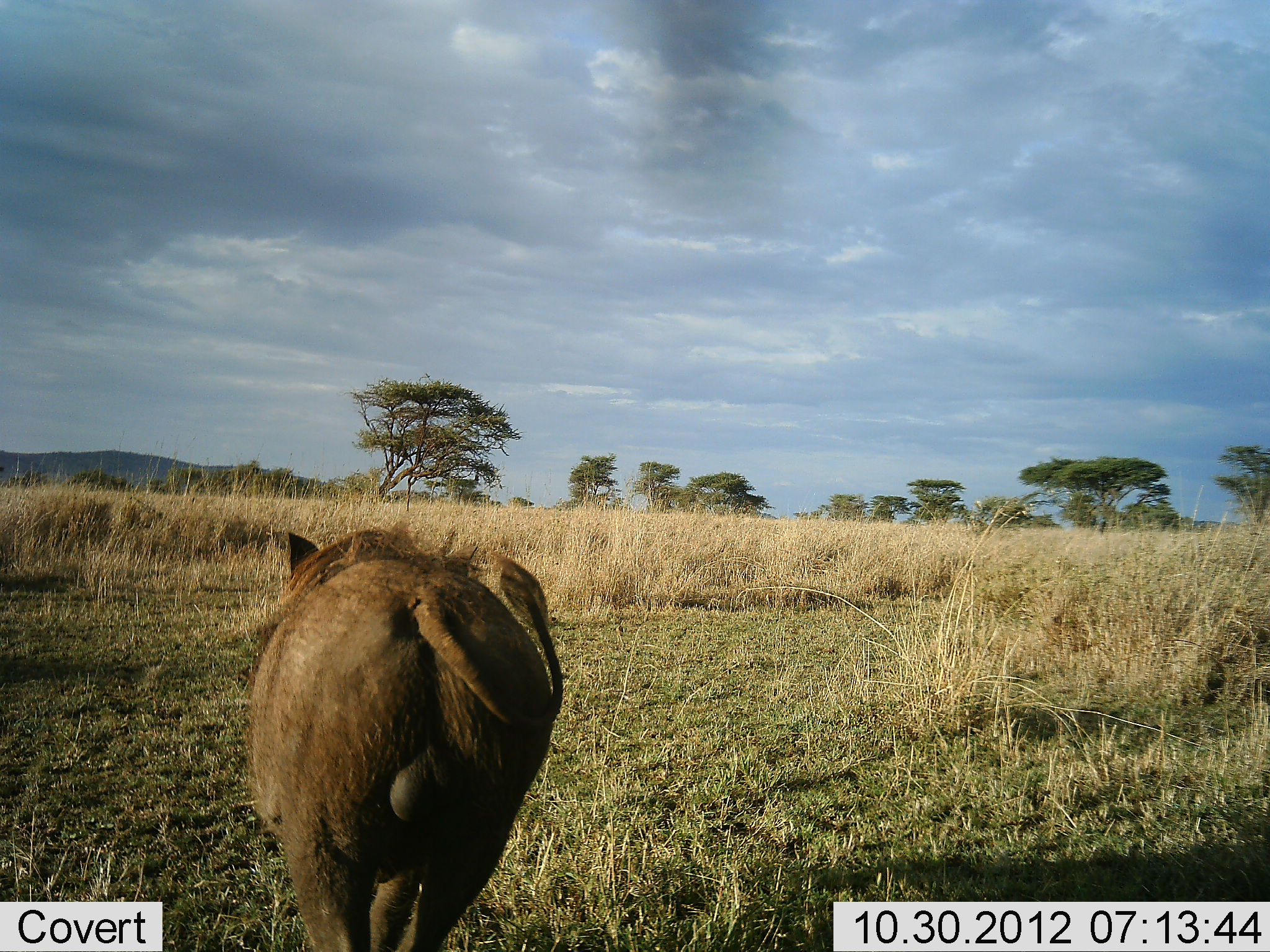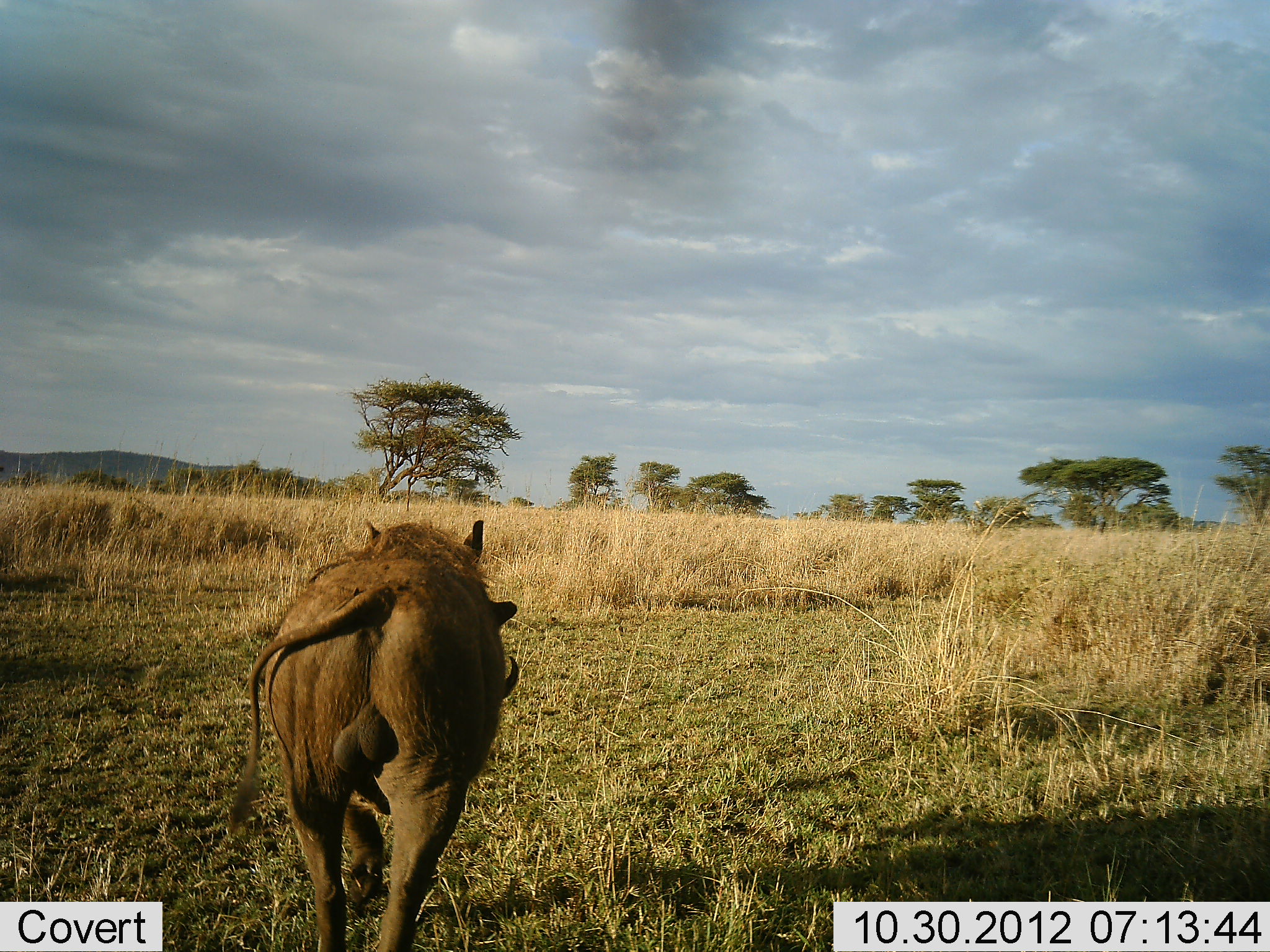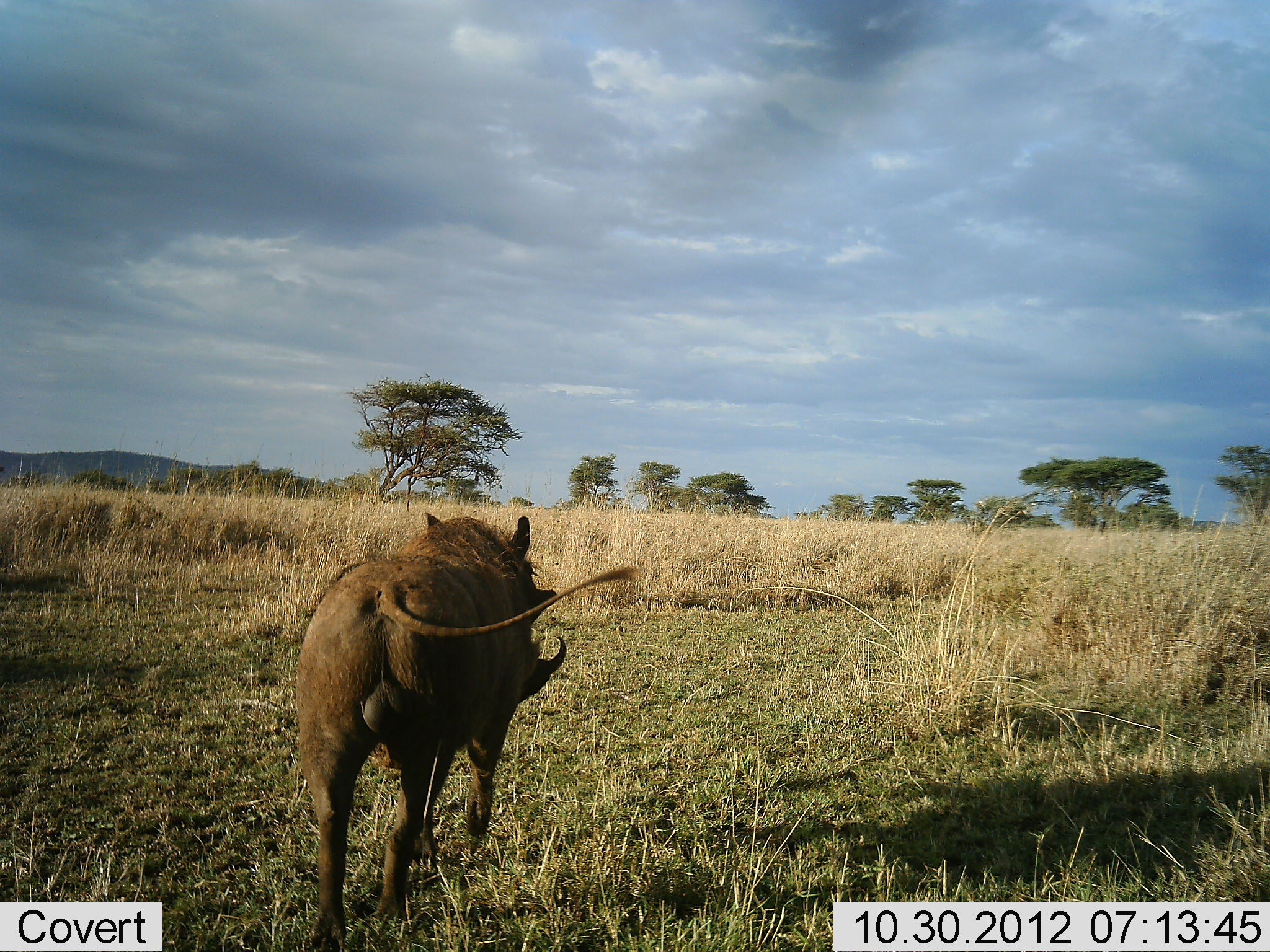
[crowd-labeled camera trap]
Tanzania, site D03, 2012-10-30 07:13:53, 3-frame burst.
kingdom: Animalia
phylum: Chordata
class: Mammalia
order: Artiodactyla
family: Suidae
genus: Phacochoerus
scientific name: Phacochoerus africanus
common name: warthog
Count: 1.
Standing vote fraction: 0%.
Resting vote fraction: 0%.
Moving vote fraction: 100%.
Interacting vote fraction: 0%.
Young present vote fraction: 0%.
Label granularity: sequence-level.